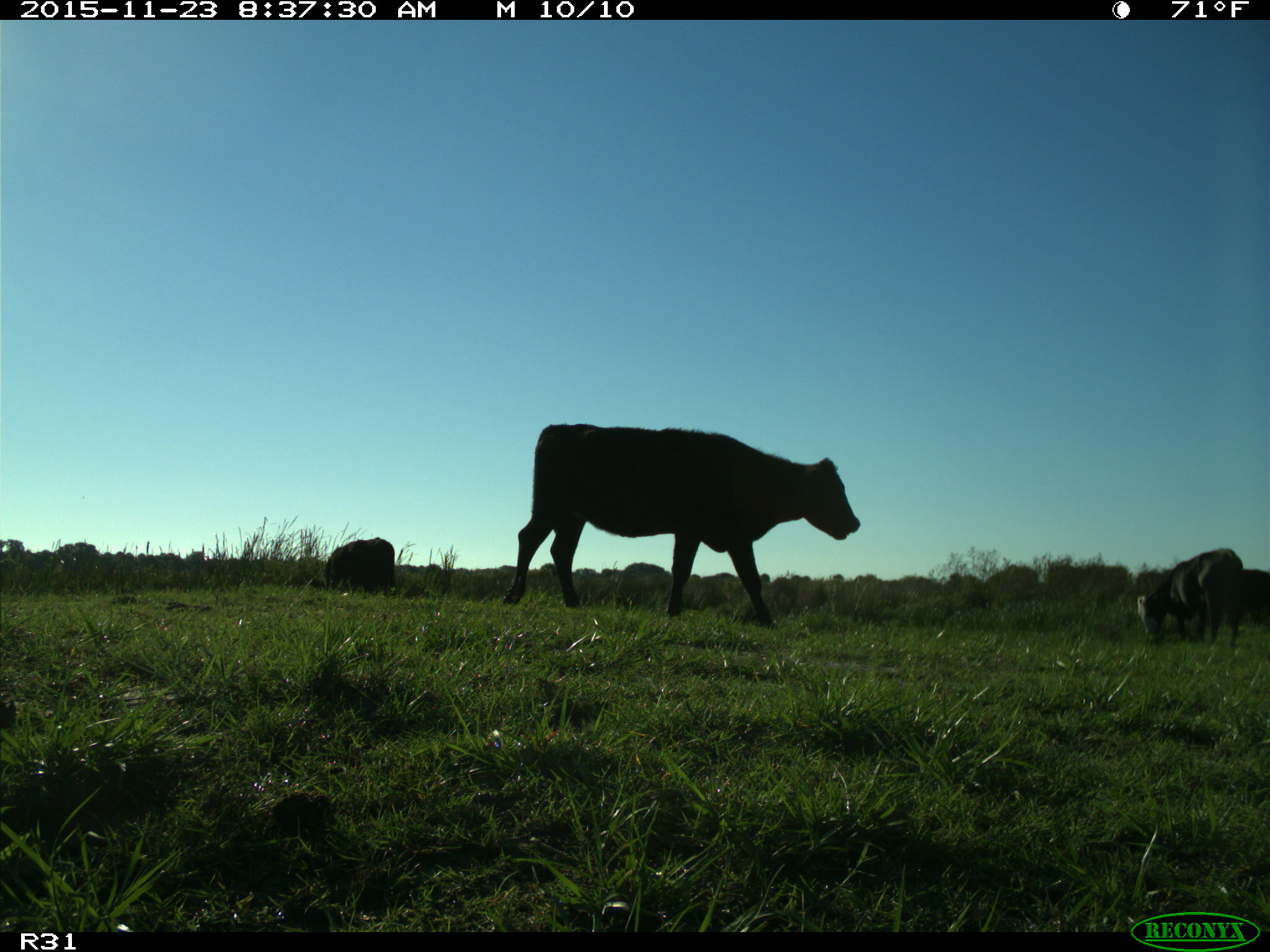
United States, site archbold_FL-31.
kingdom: Animalia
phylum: Chordata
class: Mammalia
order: Artiodactyla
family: Bovidae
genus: Bos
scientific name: Bos taurus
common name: domestic cow